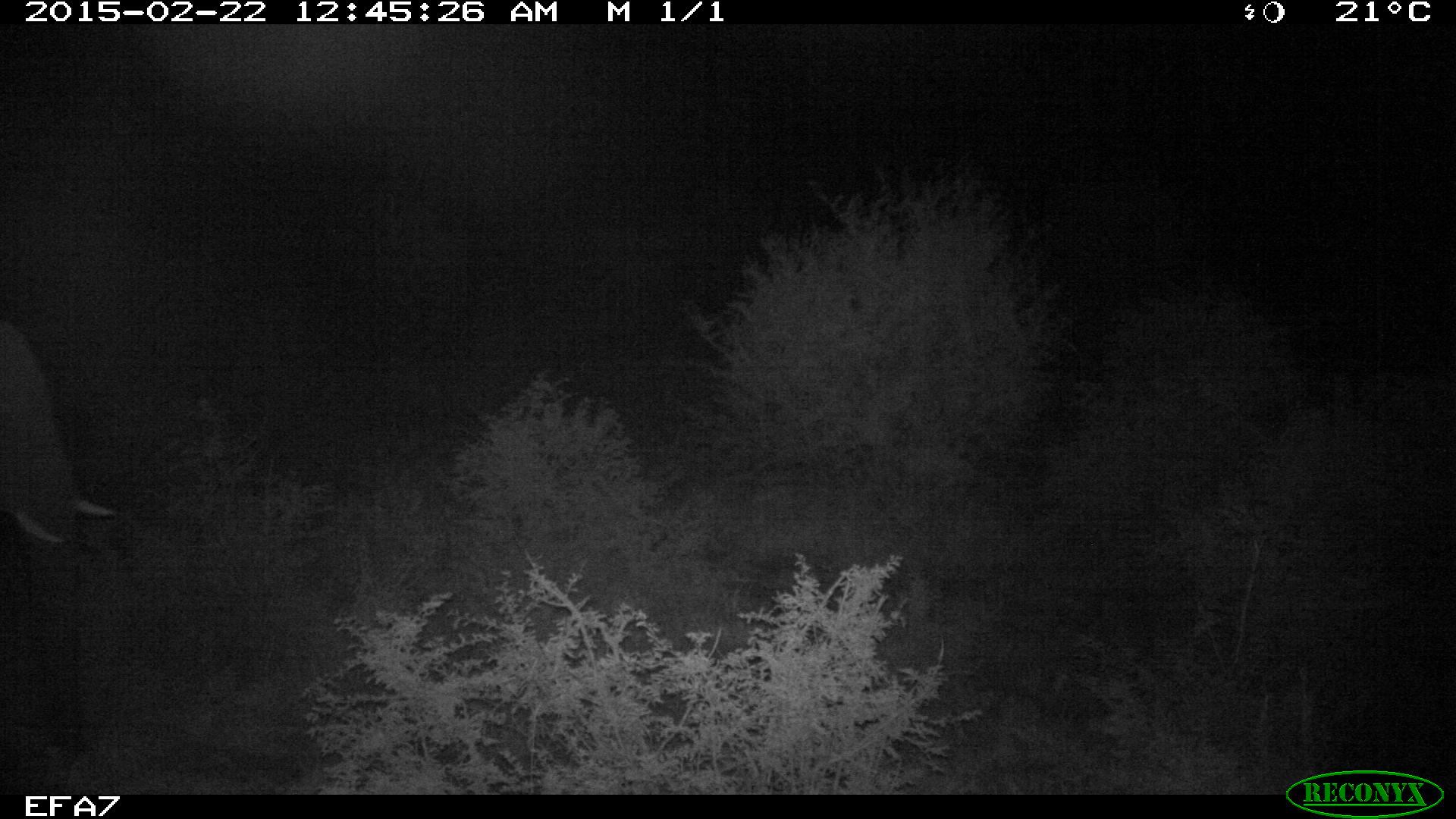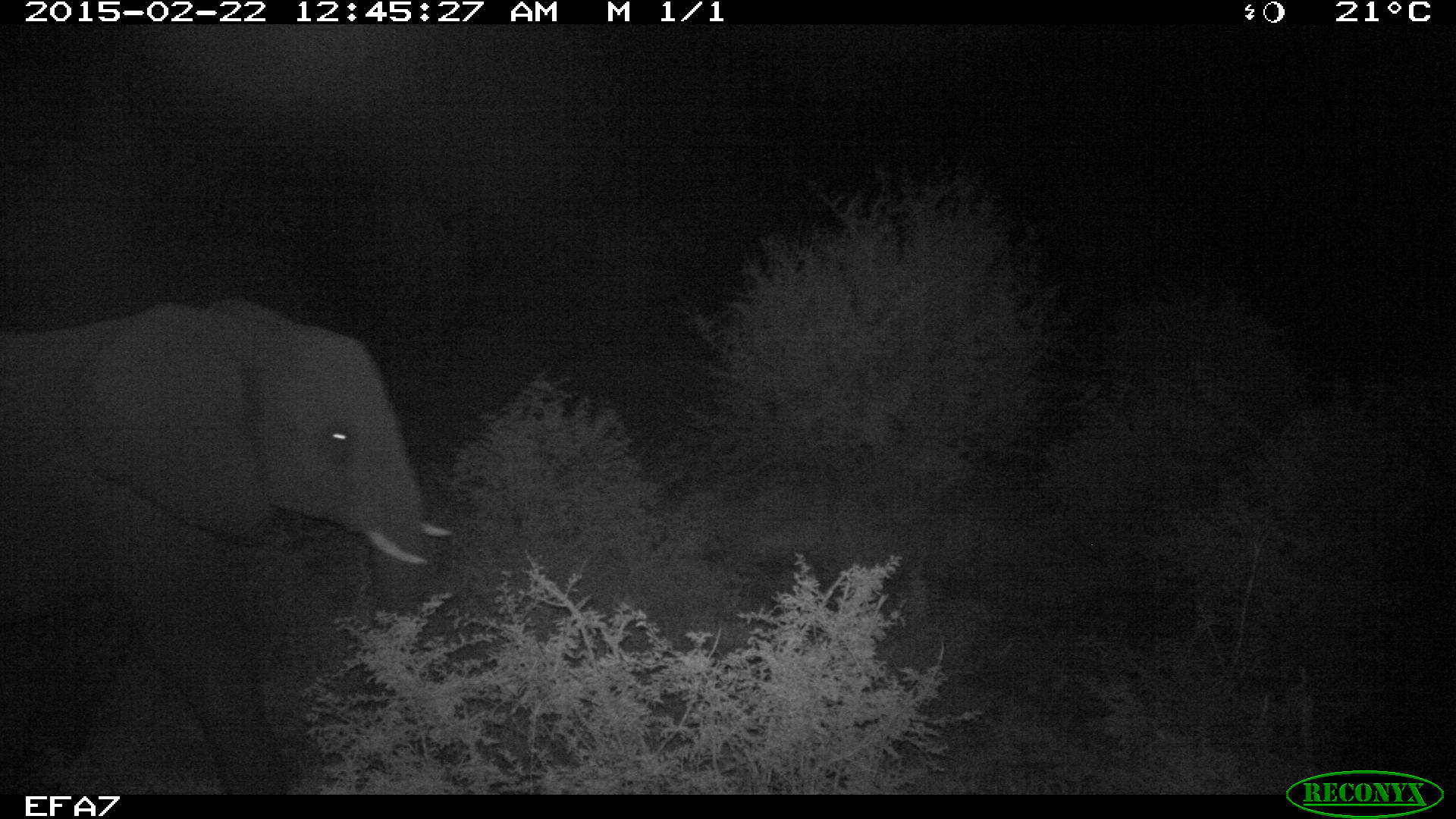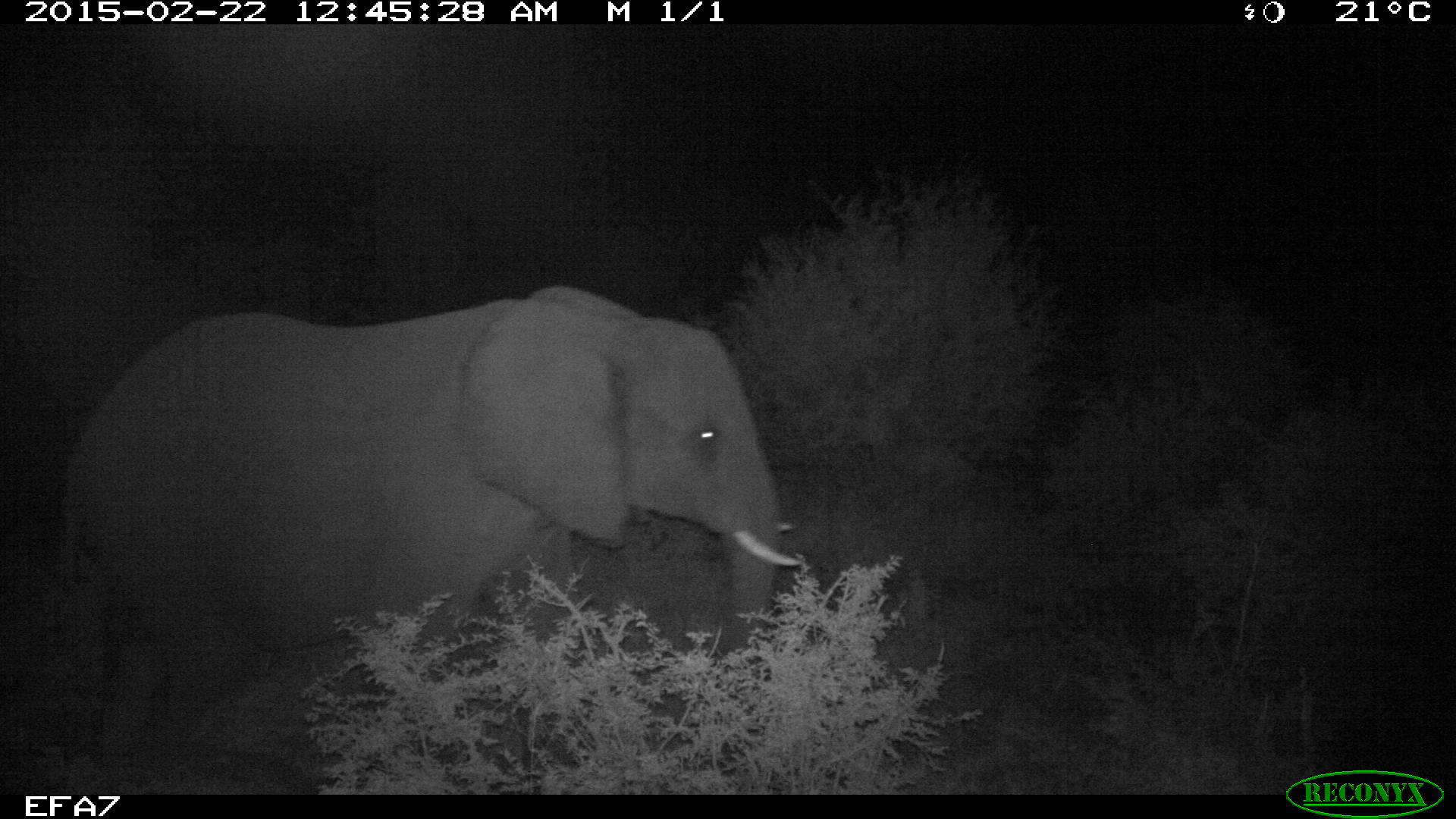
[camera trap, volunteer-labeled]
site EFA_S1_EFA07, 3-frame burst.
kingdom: Animalia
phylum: Chordata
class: Mammalia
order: Proboscidea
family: Elephantidae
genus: Loxodonta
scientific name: Loxodonta africana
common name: african bush elephant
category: elephant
Elephant (african bush elephant) (Loxodonta africana), count 1. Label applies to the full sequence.